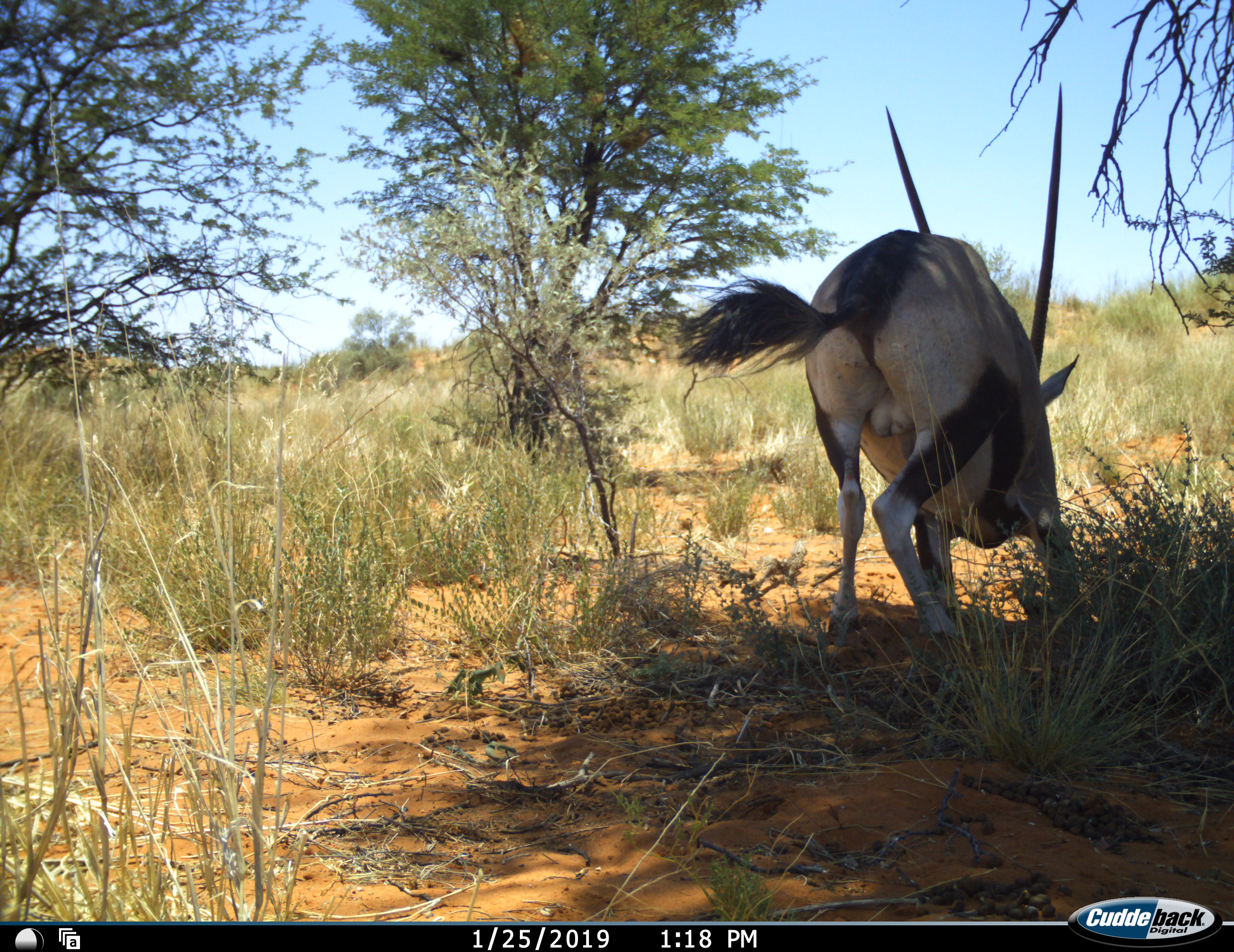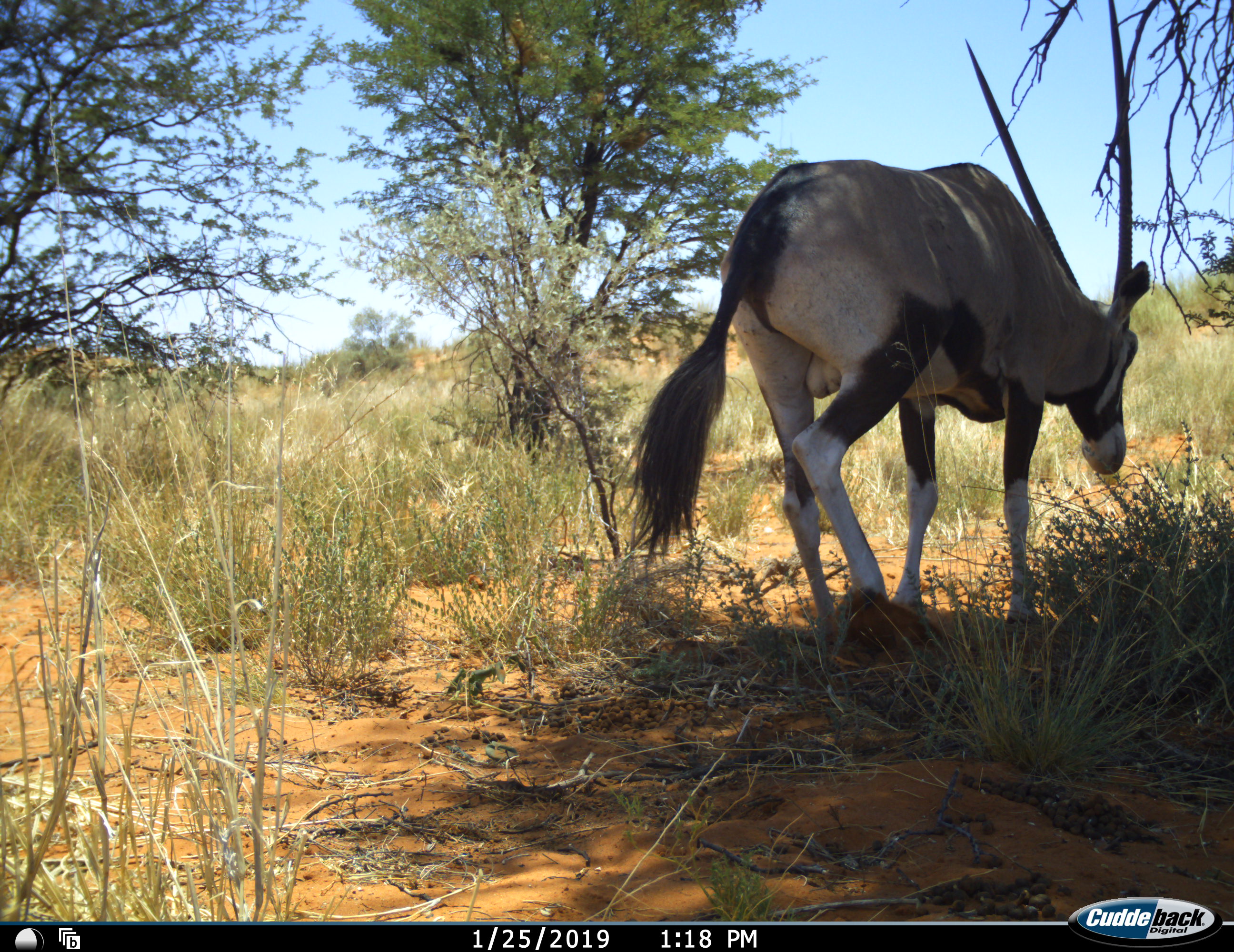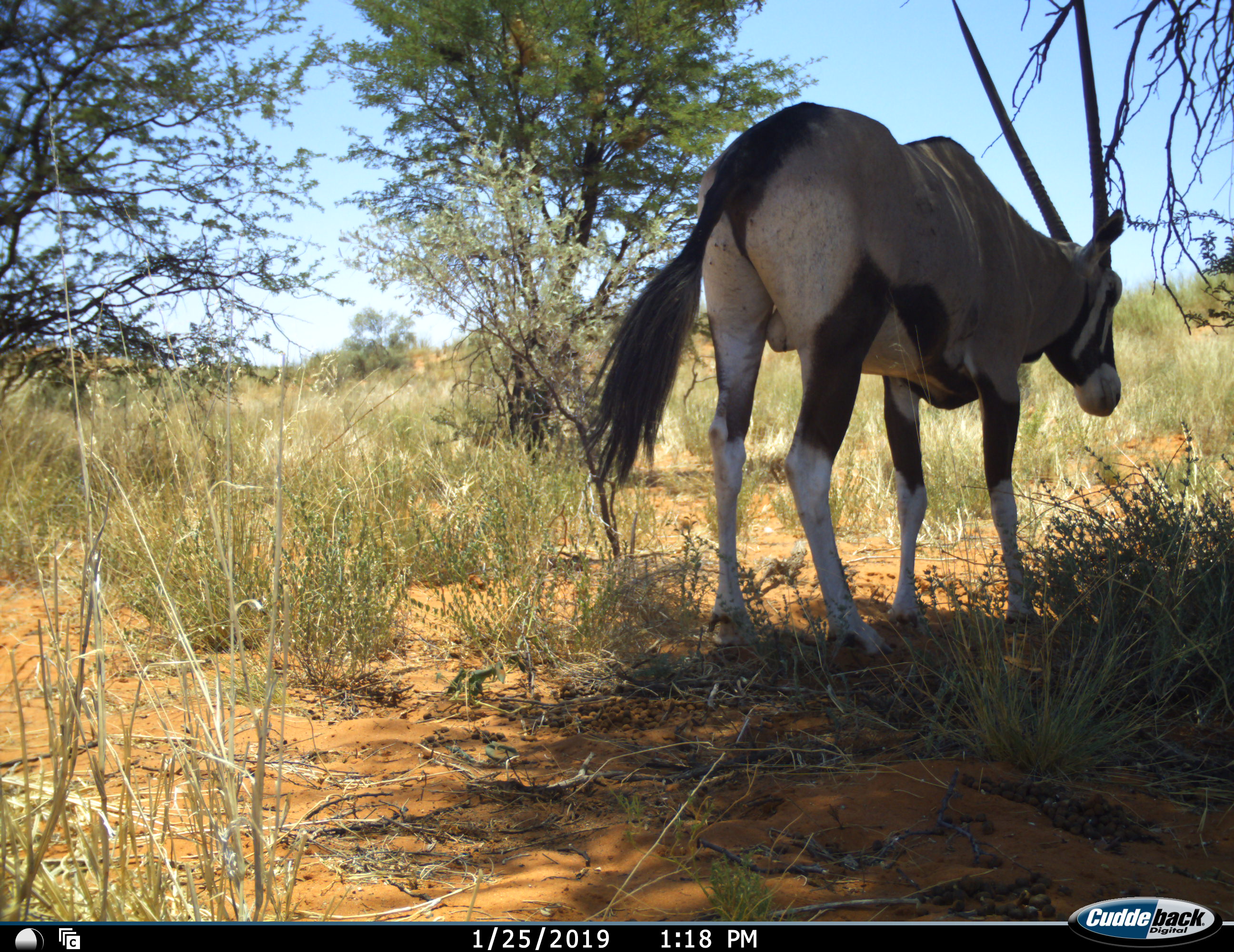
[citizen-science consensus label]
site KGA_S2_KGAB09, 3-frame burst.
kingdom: Animalia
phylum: Chordata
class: Mammalia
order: Artiodactyla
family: Bovidae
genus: Oryx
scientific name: Oryx gazella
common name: gemsbok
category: oryx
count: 1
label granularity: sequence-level